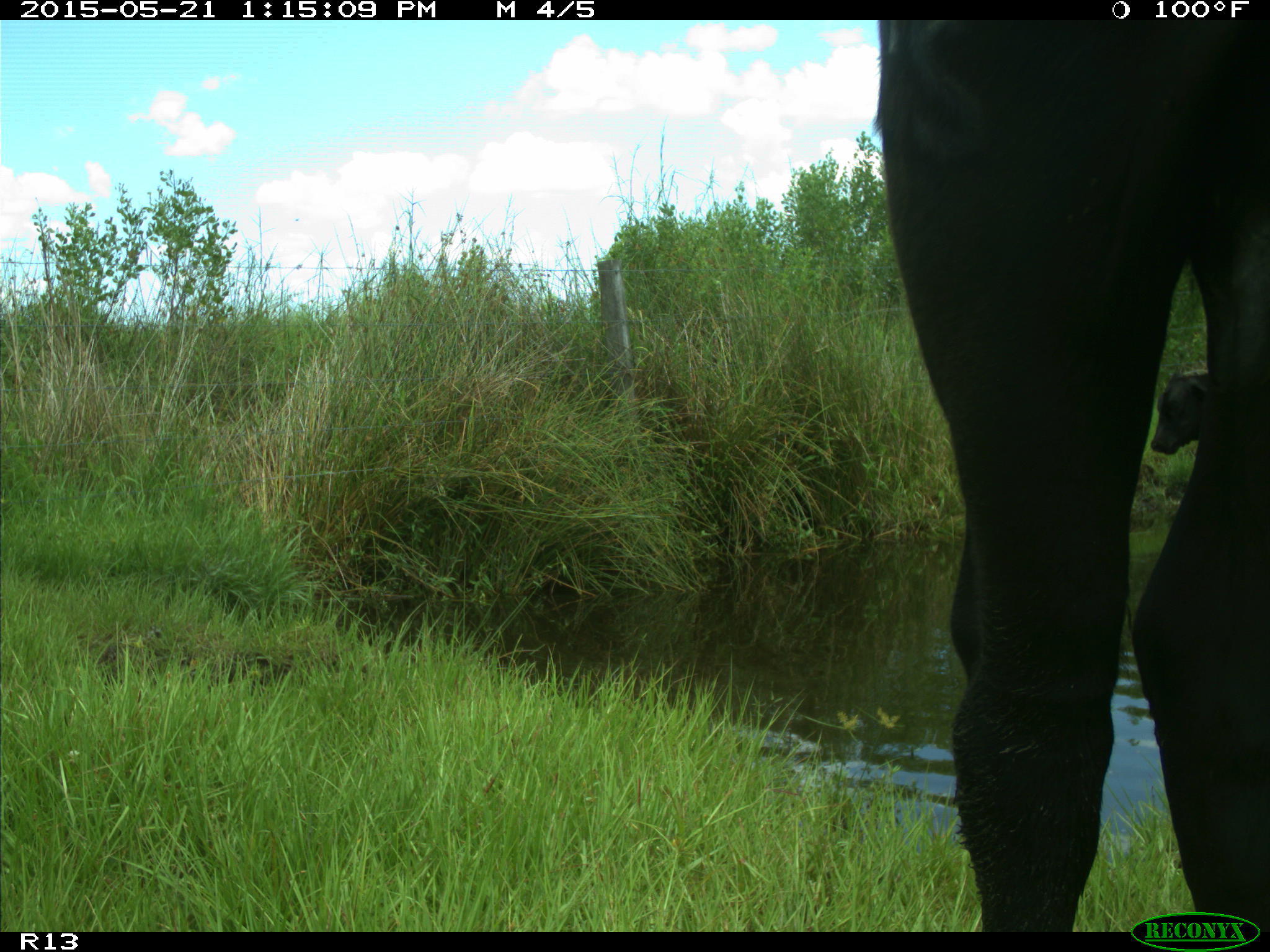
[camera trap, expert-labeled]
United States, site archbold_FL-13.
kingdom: Animalia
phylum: Chordata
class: Mammalia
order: Artiodactyla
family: Bovidae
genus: Bos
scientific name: Bos taurus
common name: domestic cow